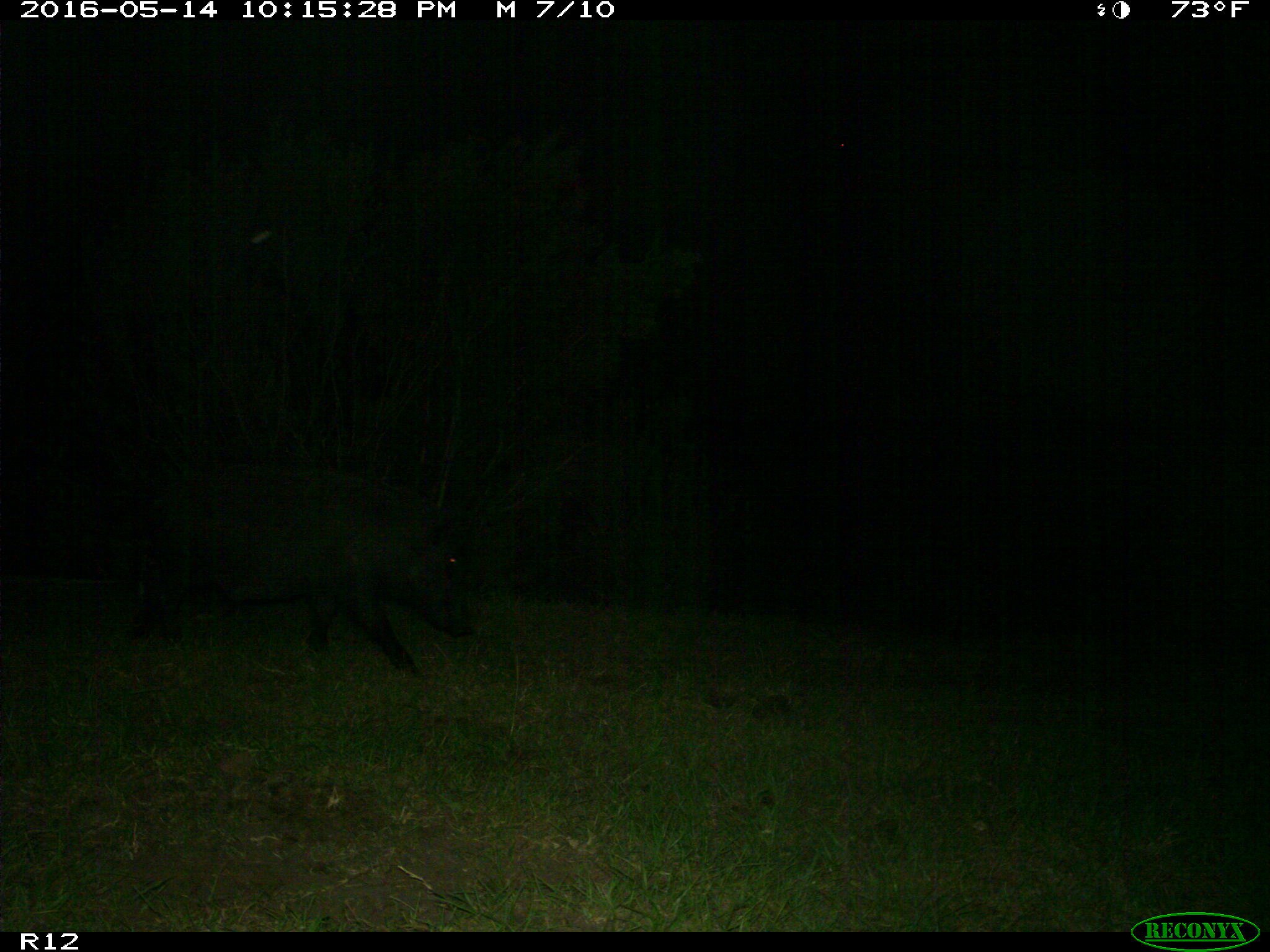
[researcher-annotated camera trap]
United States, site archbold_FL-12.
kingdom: Animalia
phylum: Chordata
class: Mammalia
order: Artiodactyla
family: Suidae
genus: Sus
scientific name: Sus scrofa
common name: wild boar